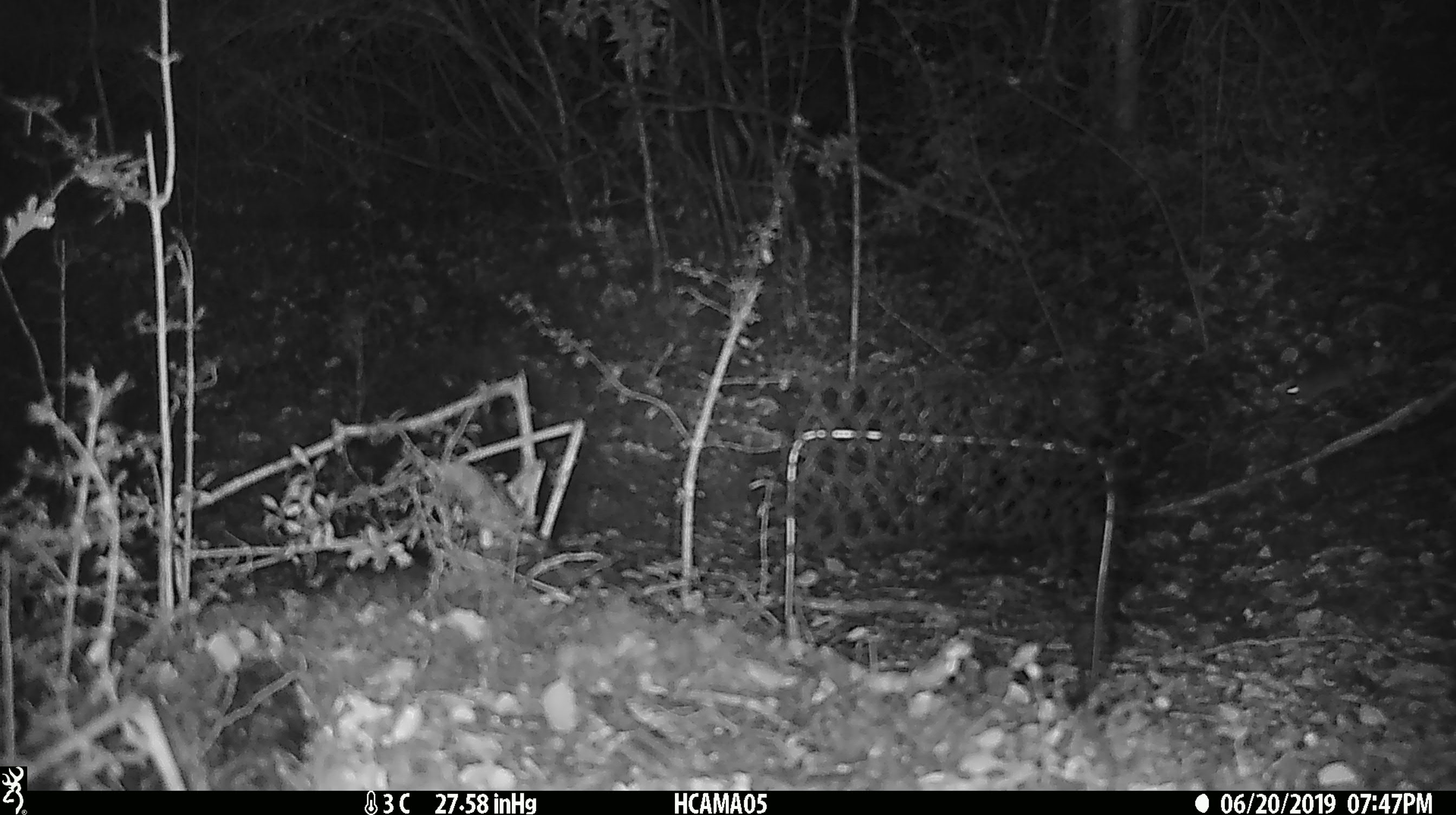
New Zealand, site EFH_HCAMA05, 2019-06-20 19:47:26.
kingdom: Animalia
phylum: Chordata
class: Mammalia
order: Rodentia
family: Muridae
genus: Mus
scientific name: Mus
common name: mouse